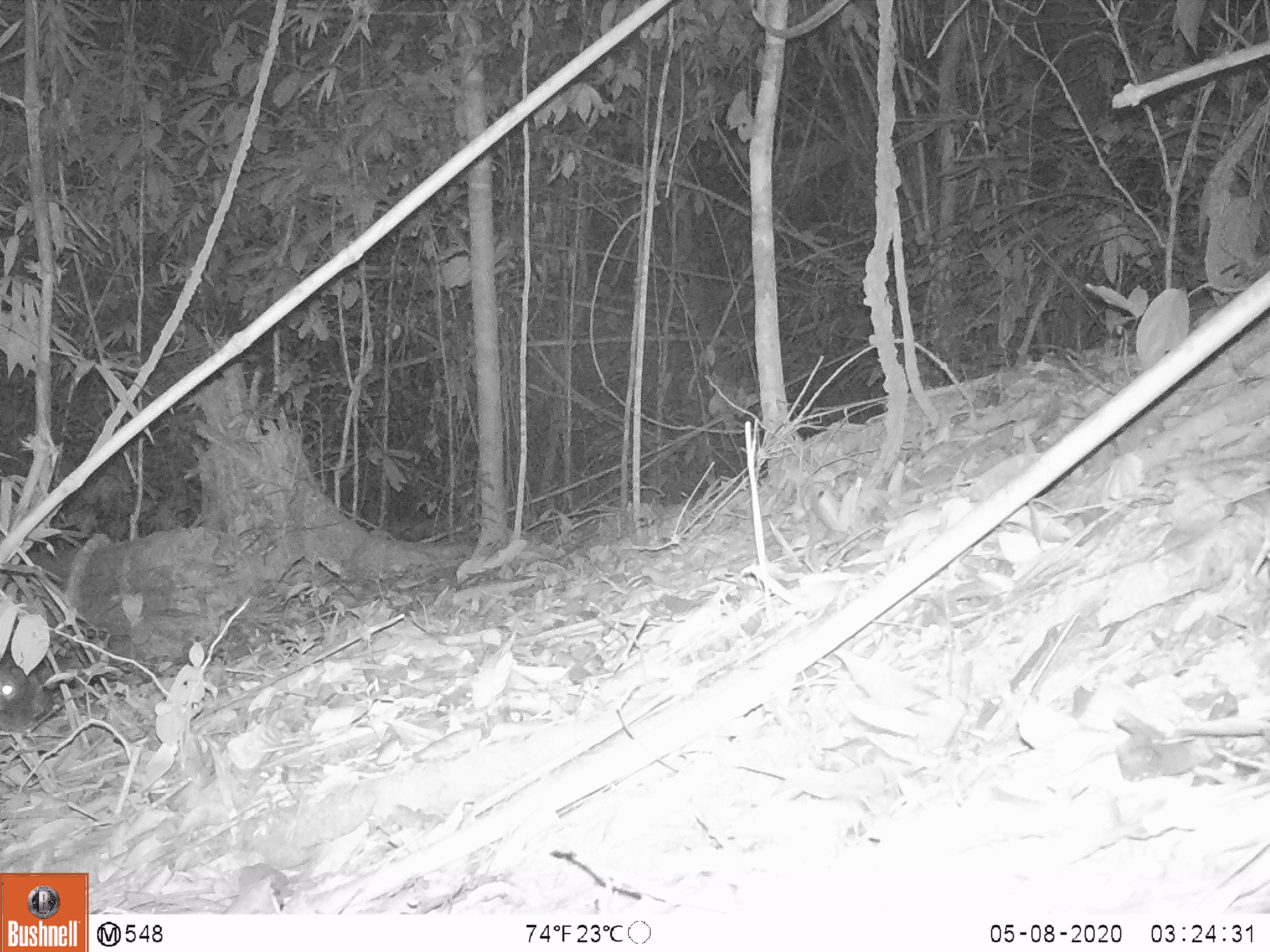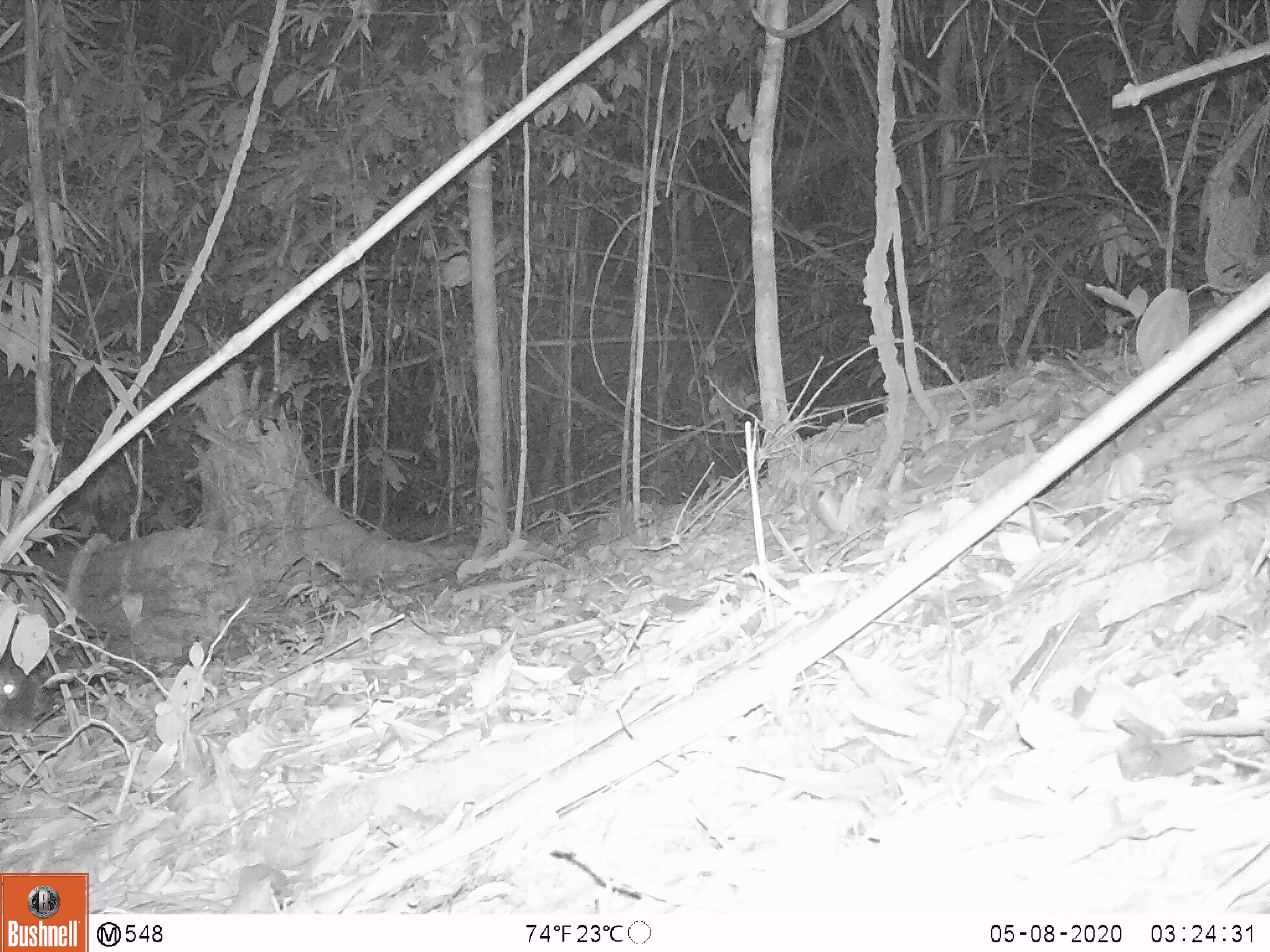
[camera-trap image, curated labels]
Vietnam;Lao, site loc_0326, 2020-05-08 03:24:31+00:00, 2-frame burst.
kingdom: Animalia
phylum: Chordata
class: Mammalia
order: Carnivora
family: Mustelidae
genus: Melogale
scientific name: Melogale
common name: ferret badger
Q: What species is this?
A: Ferret badger (Melogale).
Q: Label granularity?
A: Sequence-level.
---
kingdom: Animalia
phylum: Chordata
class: Mammalia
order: Carnivora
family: Viverridae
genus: Paradoxurus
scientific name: Paradoxurus hermaphroditus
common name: common palm civet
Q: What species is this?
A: Common palm civet (Paradoxurus hermaphroditus).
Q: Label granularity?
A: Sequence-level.